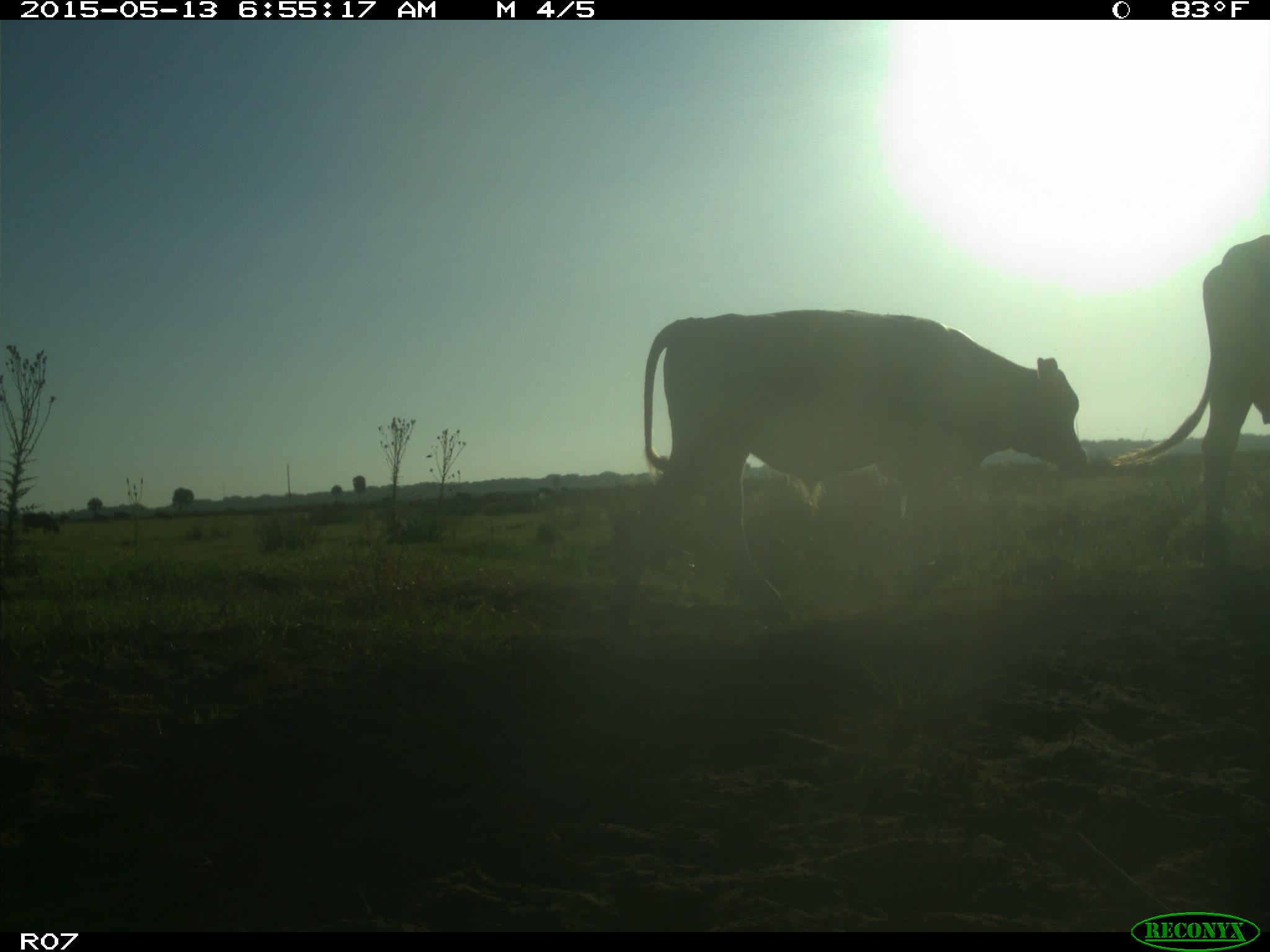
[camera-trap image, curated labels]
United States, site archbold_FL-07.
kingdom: Animalia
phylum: Chordata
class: Mammalia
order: Artiodactyla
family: Bovidae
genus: Bos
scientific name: Bos taurus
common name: domestic cow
Bos taurus (domestic cow).